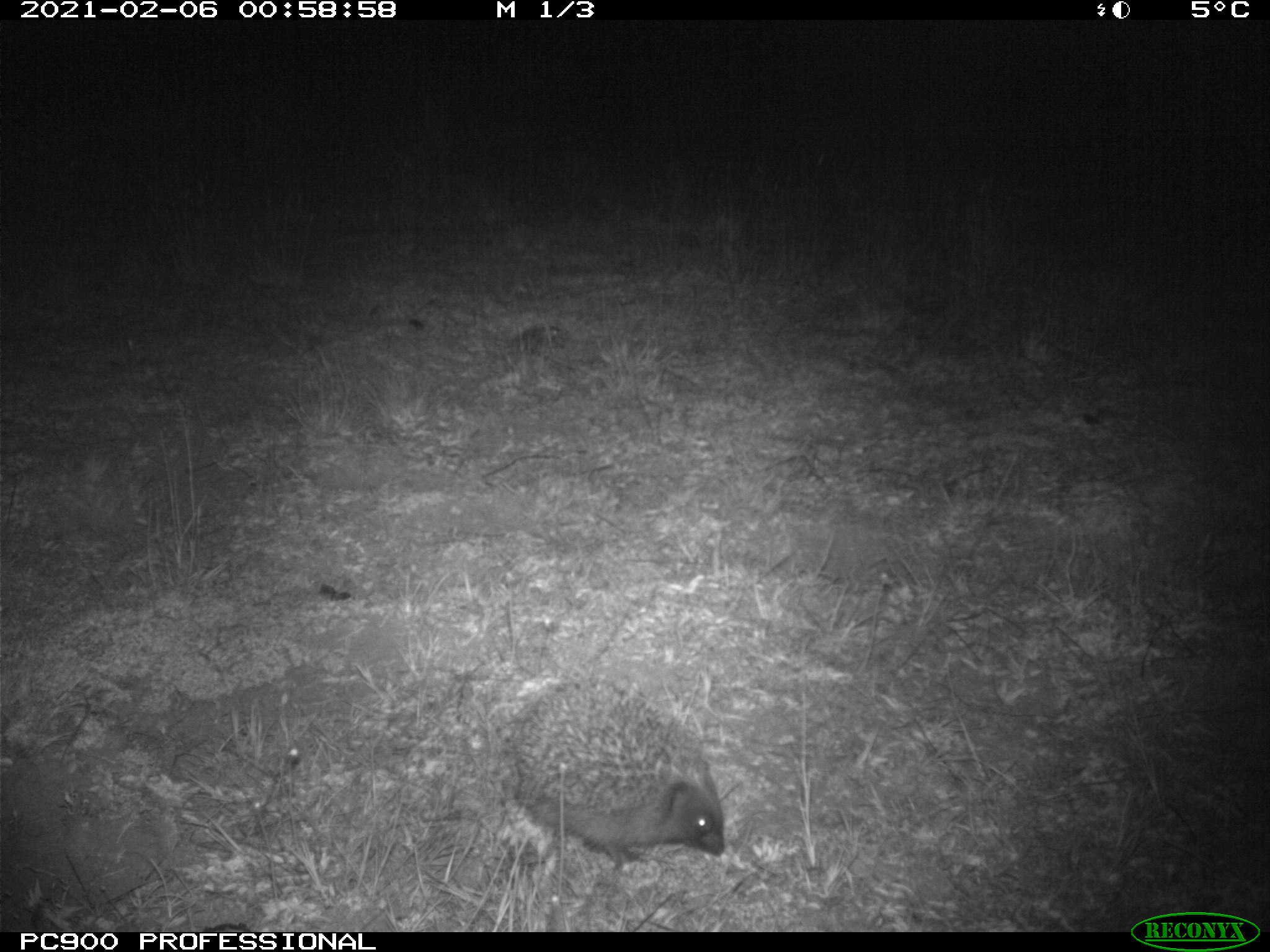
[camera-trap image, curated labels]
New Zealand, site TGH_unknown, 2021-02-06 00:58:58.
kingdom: Animalia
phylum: Chordata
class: Mammalia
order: Eulipotyphla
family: Erinaceidae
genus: Erinaceus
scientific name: Erinaceus europaeus europaeus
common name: european hedgehog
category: hedgehog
Hedgehog (european hedgehog) (Erinaceus europaeus europaeus).